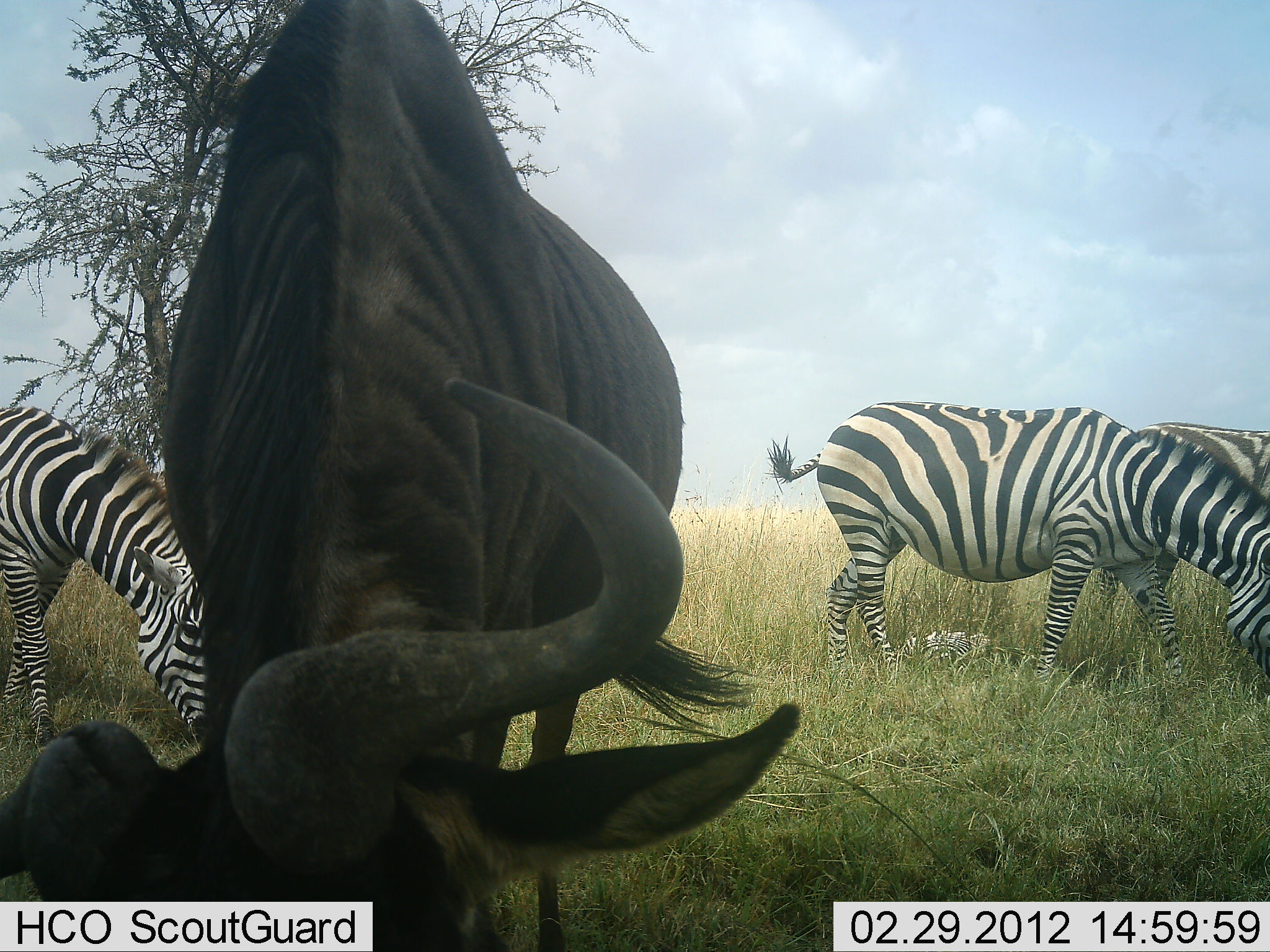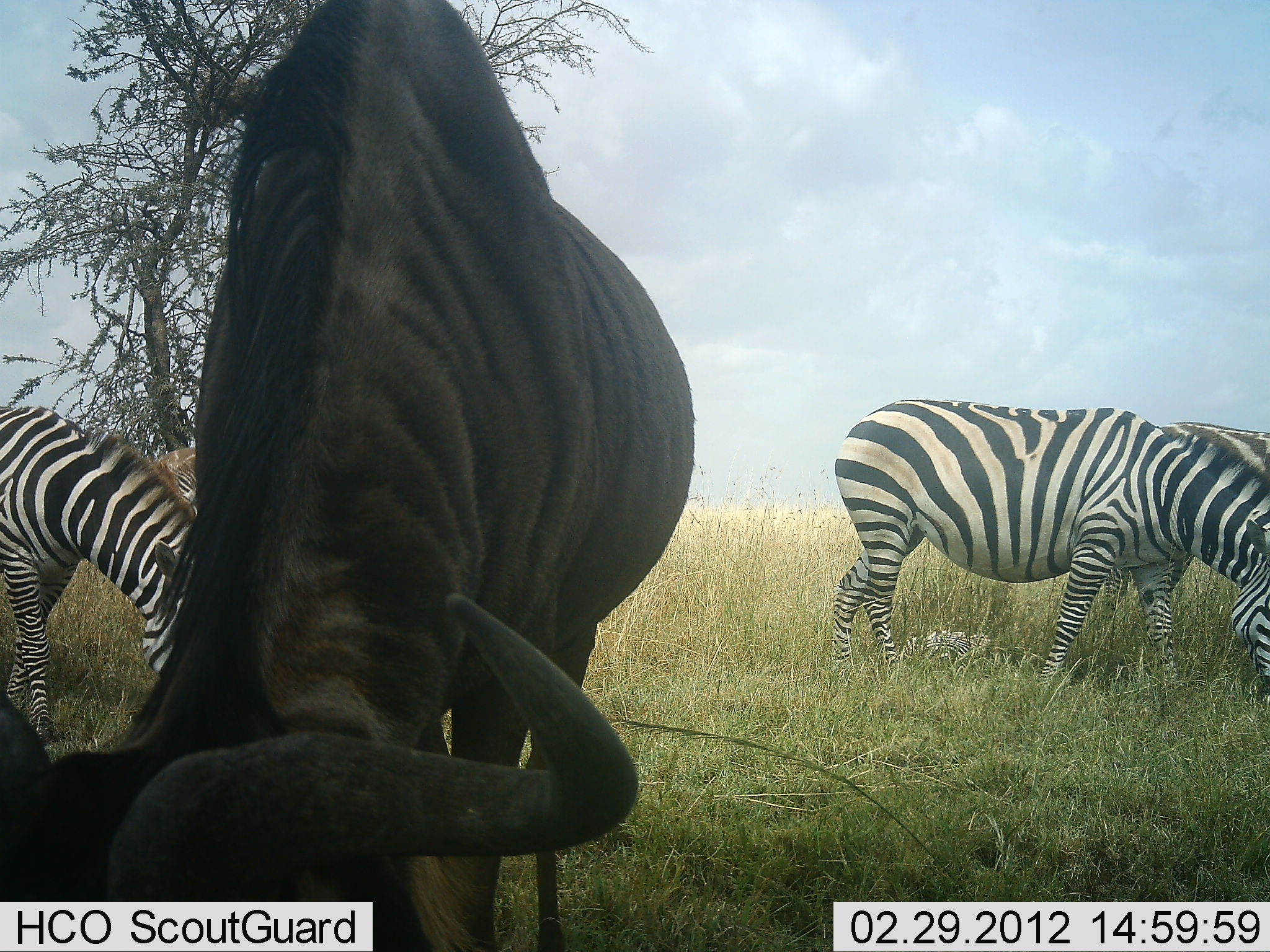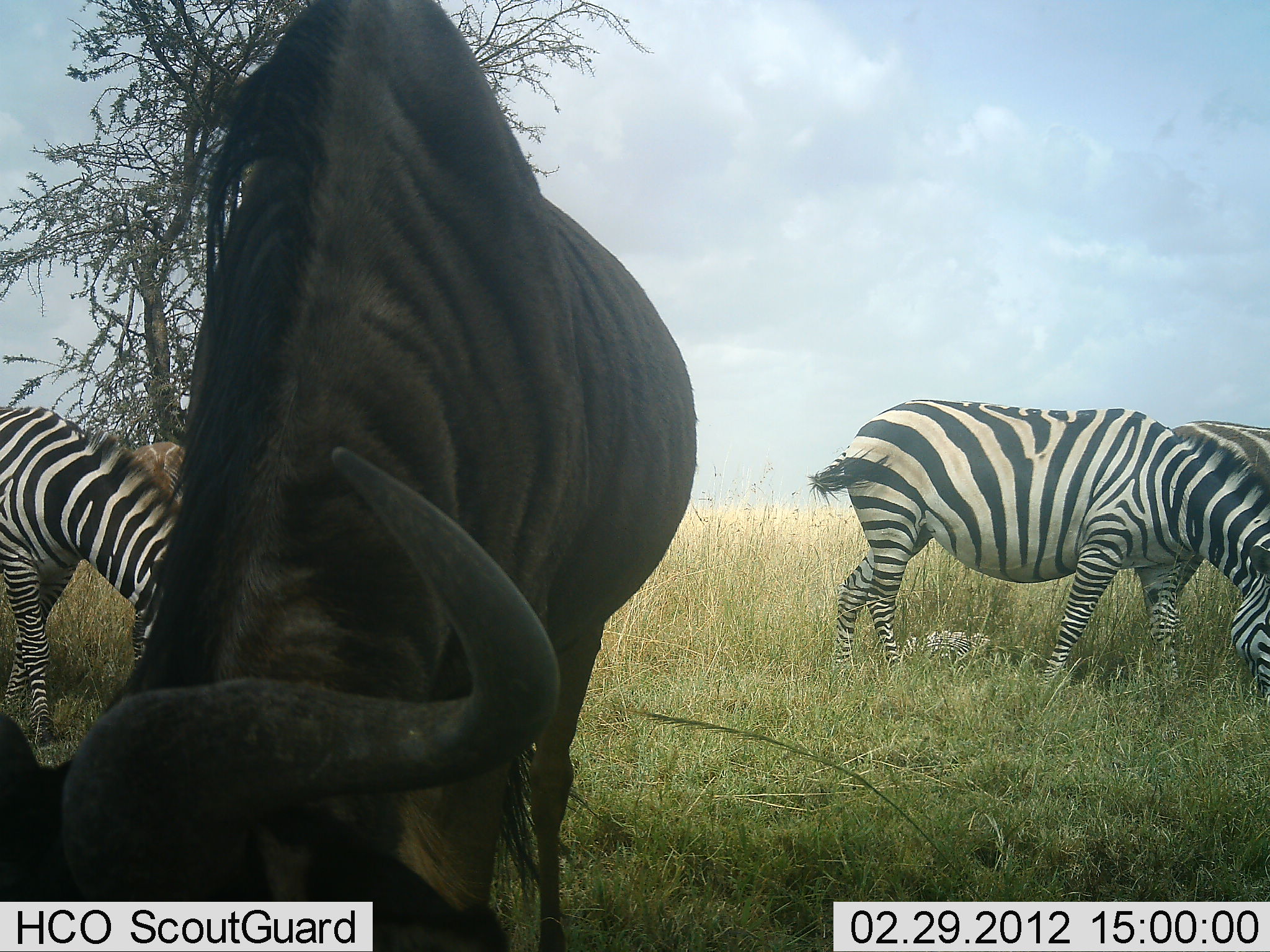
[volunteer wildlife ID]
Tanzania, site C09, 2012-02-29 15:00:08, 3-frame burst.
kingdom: Animalia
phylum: Chordata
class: Mammalia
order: Artiodactyla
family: Bovidae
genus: Connochaetes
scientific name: Connochaetes taurinus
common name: blue wildebeest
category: wildebeest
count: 1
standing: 22%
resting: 0%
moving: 0%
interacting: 0%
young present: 0%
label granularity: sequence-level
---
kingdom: Animalia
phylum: Chordata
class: Mammalia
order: Perissodactyla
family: Equidae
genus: Equus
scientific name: Equus quagga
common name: plains zebra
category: zebra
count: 3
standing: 22%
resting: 0%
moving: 0%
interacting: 0%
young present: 0%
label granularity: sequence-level